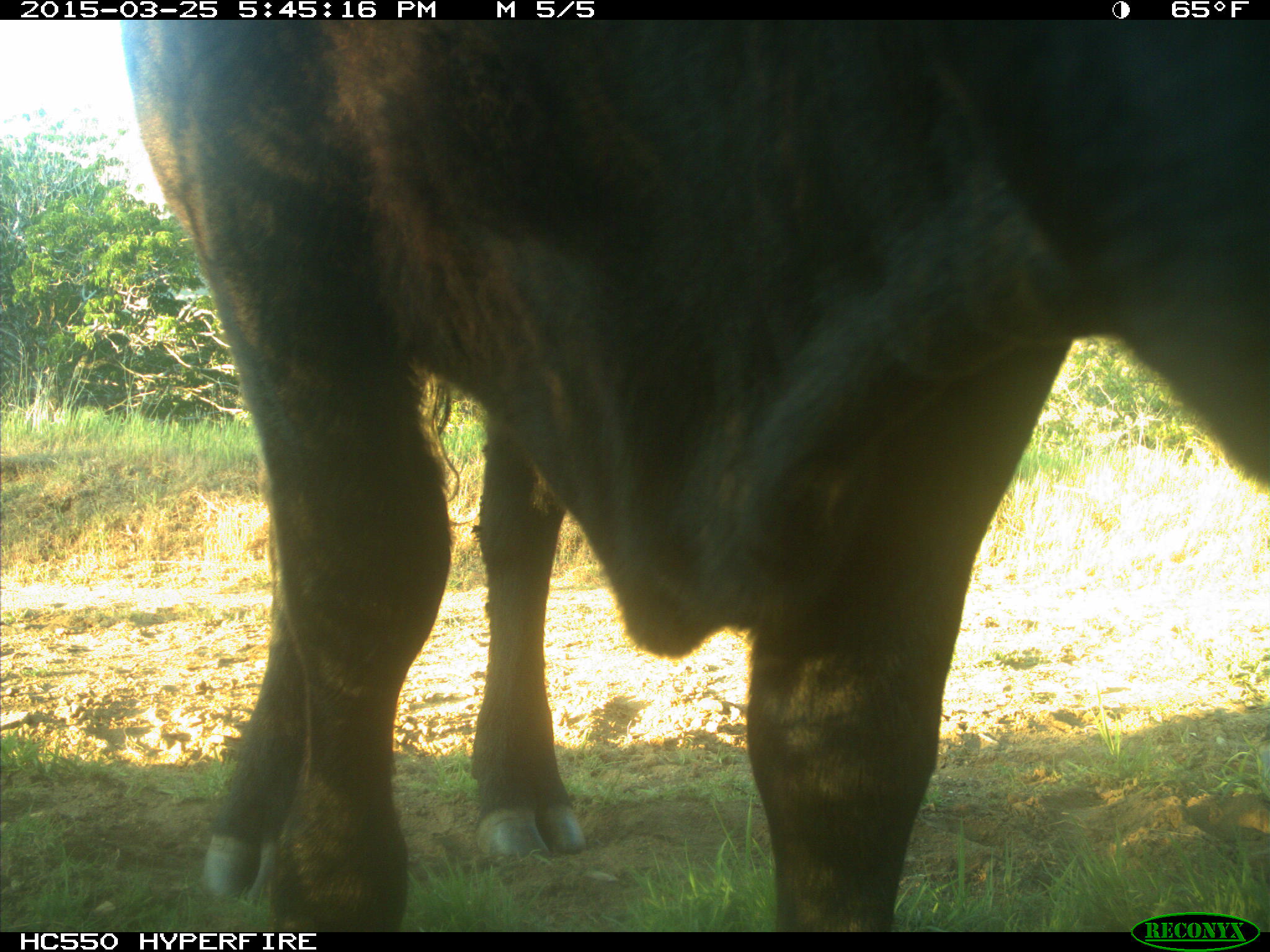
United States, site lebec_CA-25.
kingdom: Animalia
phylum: Chordata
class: Mammalia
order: Artiodactyla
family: Bovidae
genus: Bos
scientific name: Bos taurus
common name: domestic cow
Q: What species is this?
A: Bos taurus (domestic cow).